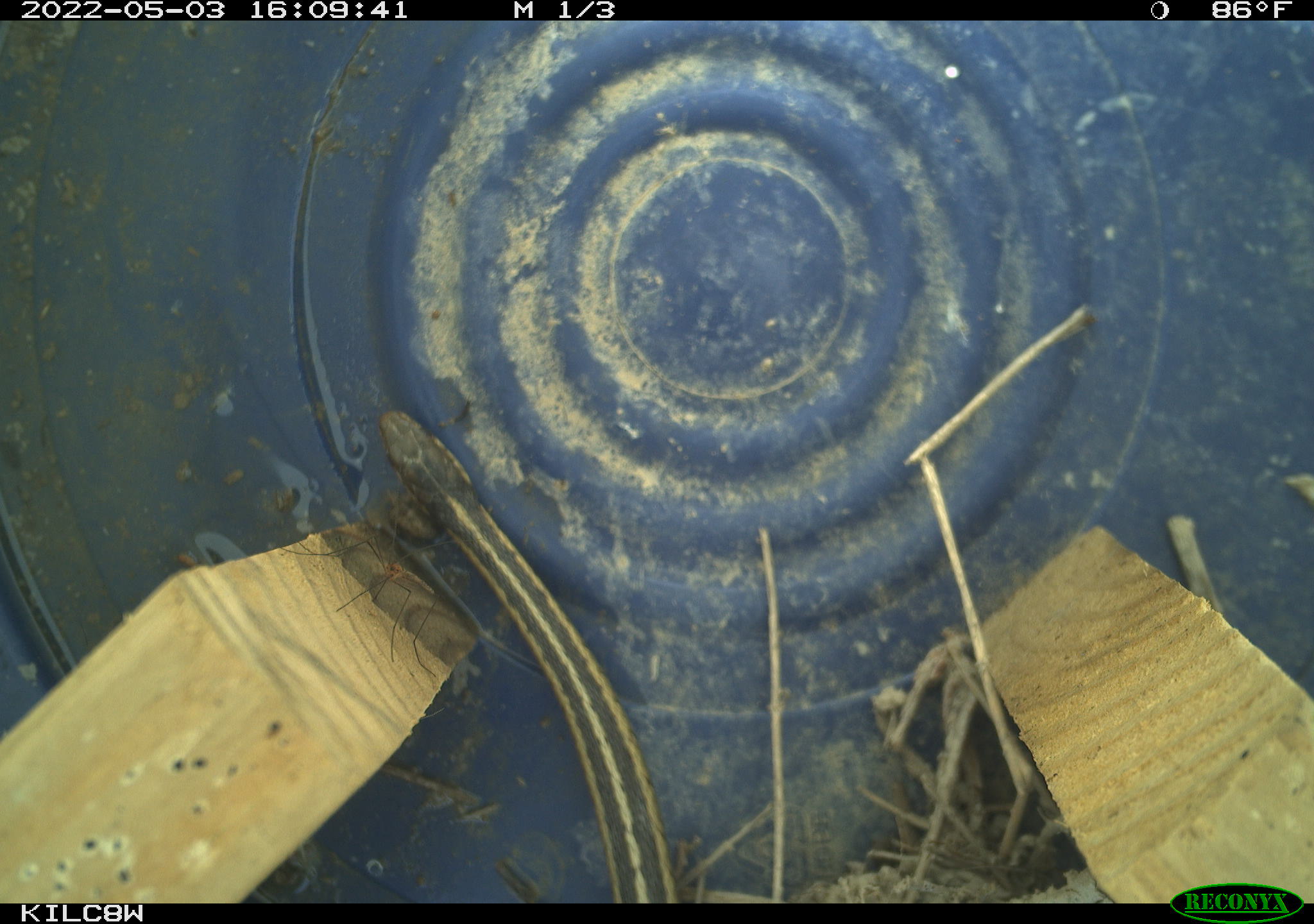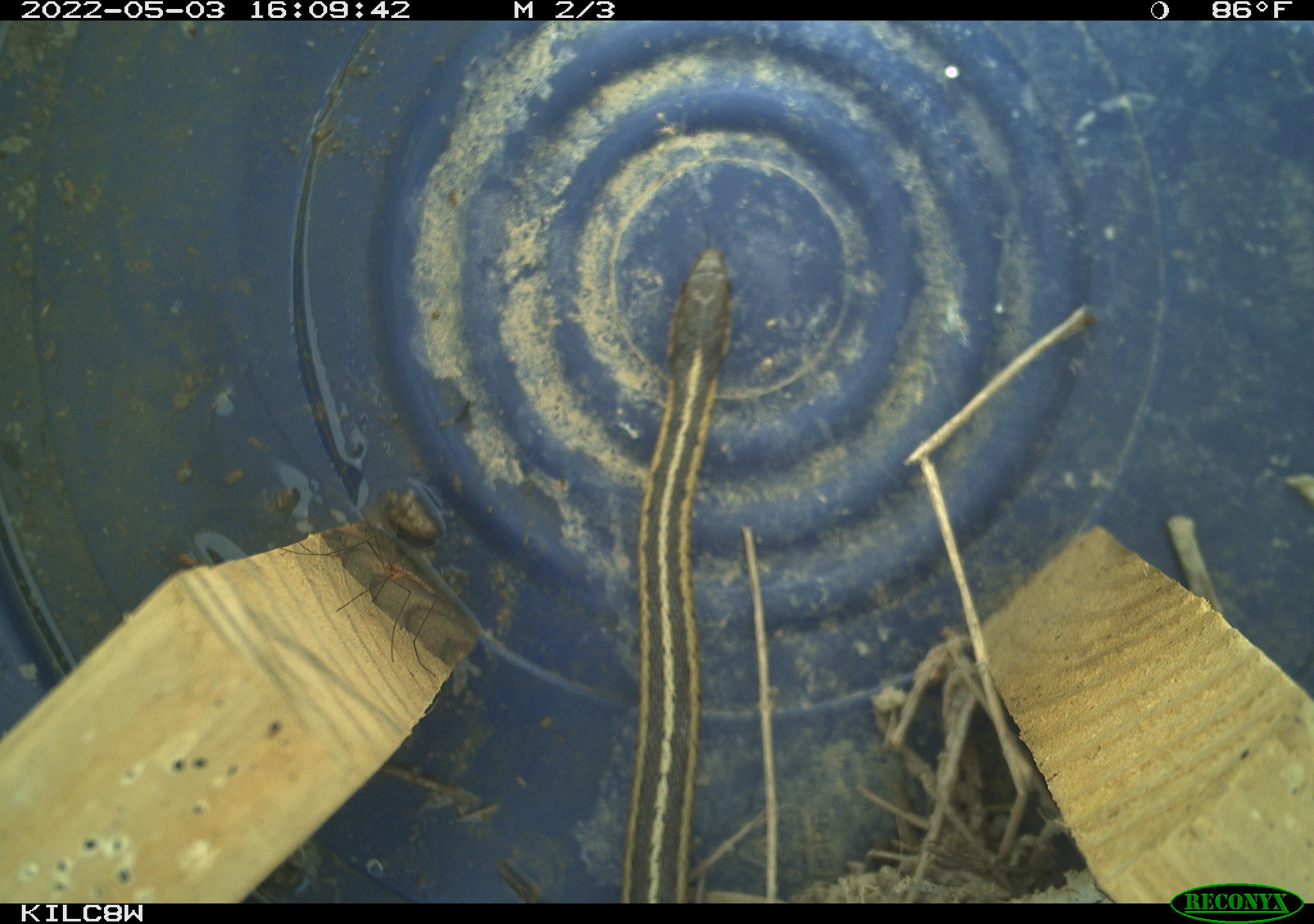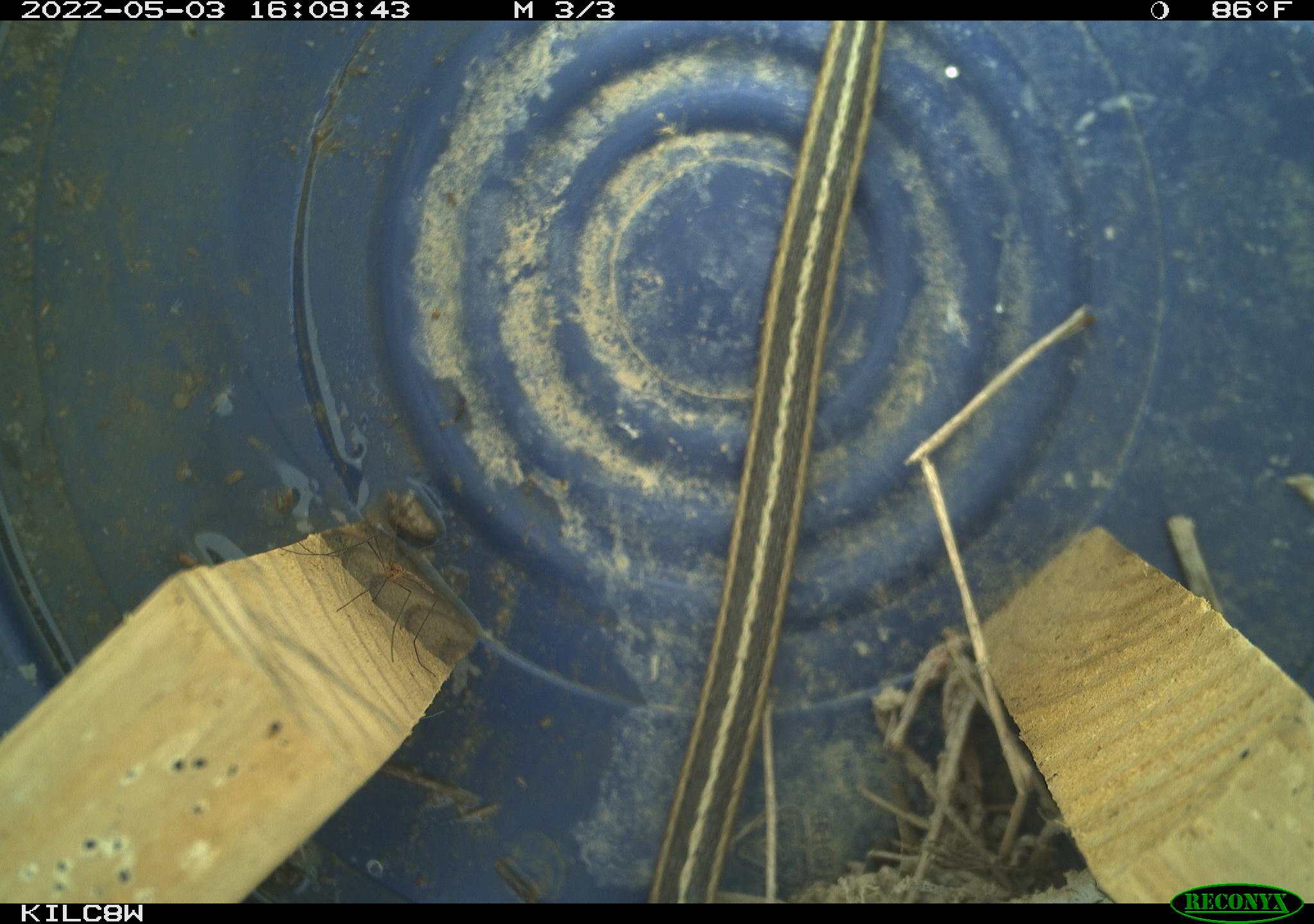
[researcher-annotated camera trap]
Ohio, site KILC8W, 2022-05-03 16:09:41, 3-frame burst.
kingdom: Animalia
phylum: Chordata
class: Reptilia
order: Squamata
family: Colubridae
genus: Thamnophis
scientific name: Thamnophis sirtalis sirtalis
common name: eastern gartersnake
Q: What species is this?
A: Eastern gartersnake (Thamnophis sirtalis sirtalis).